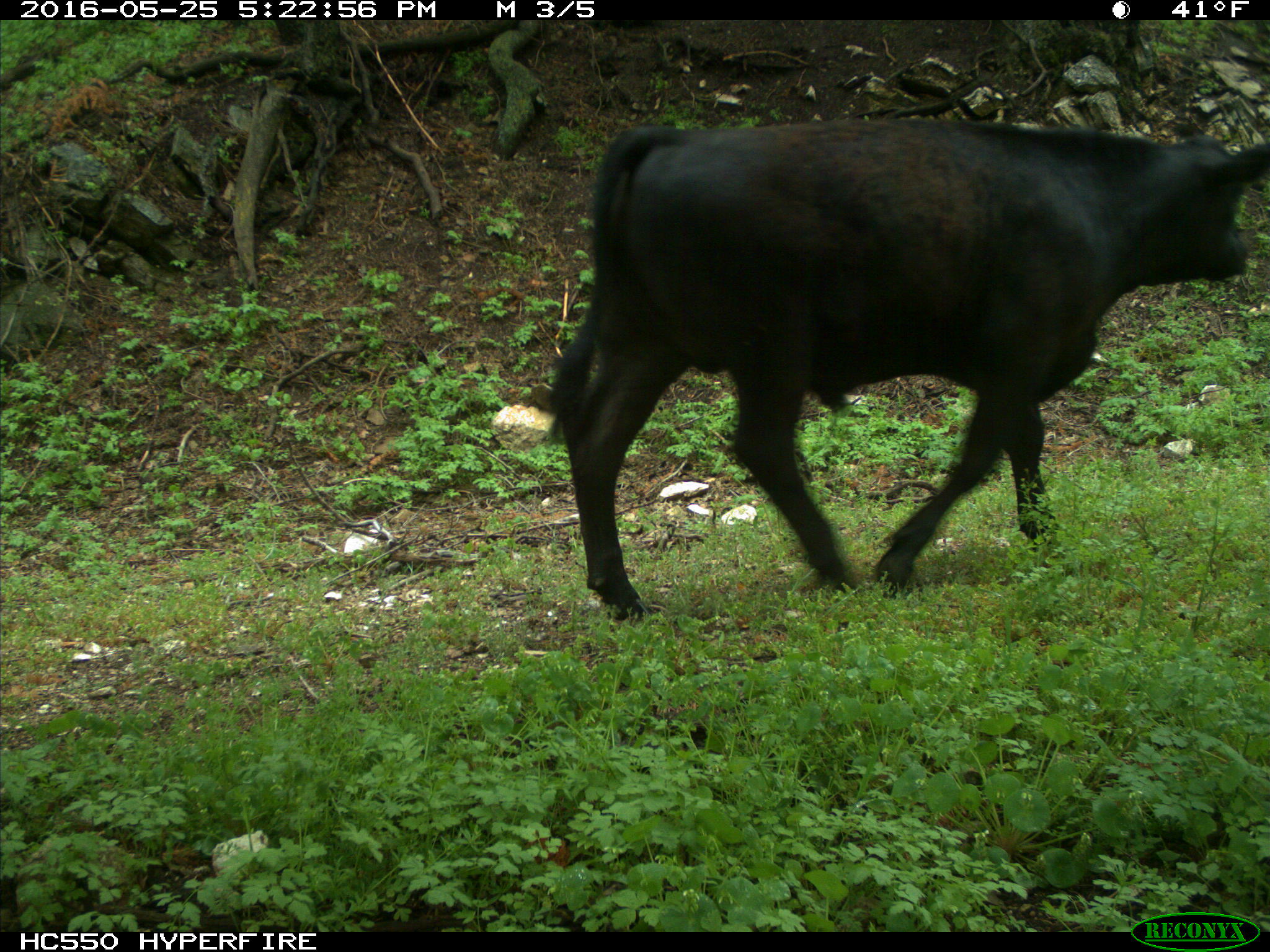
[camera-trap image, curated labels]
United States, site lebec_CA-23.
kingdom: Animalia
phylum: Chordata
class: Mammalia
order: Artiodactyla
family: Bovidae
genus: Bos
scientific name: Bos taurus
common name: domestic cow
Bos taurus (domestic cow).